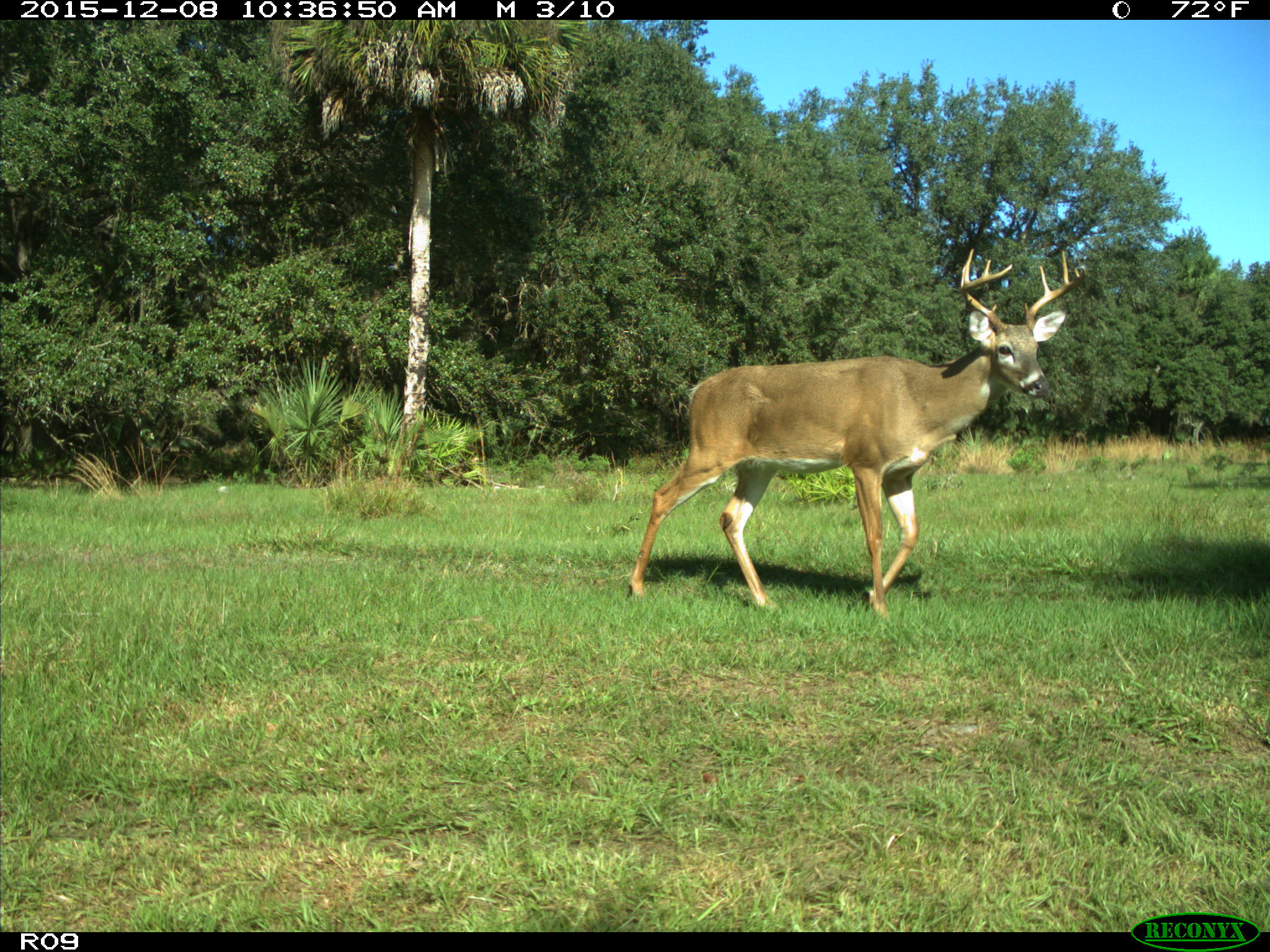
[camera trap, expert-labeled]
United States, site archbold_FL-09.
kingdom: Animalia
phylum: Chordata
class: Mammalia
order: Artiodactyla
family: Cervidae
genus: Odocoileus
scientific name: Odocoileus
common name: deer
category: unidentified deer